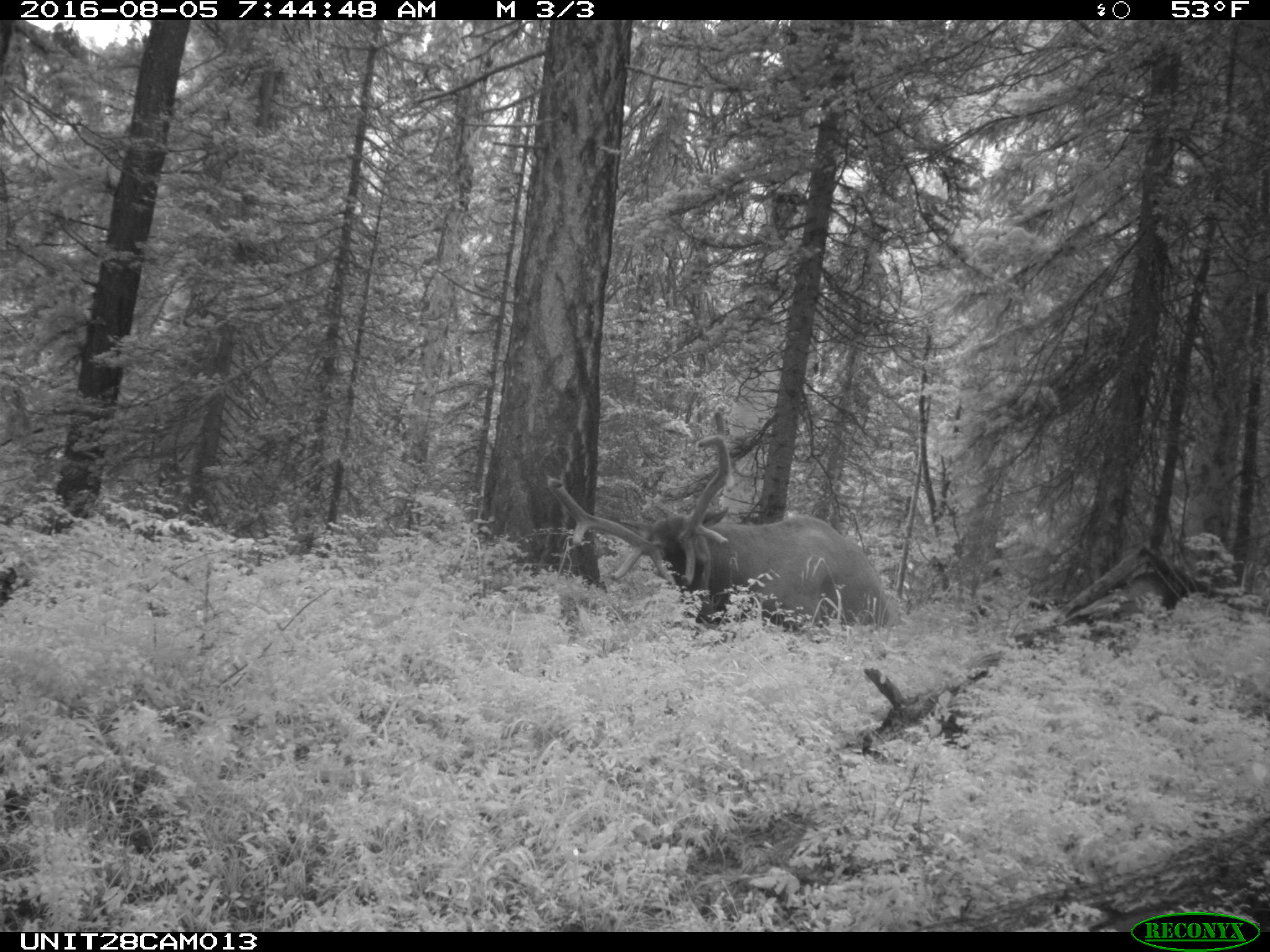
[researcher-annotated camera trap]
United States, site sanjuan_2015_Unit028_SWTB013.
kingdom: Animalia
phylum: Chordata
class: Mammalia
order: Artiodactyla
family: Cervidae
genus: Cervus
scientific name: Cervus elaphus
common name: red deer